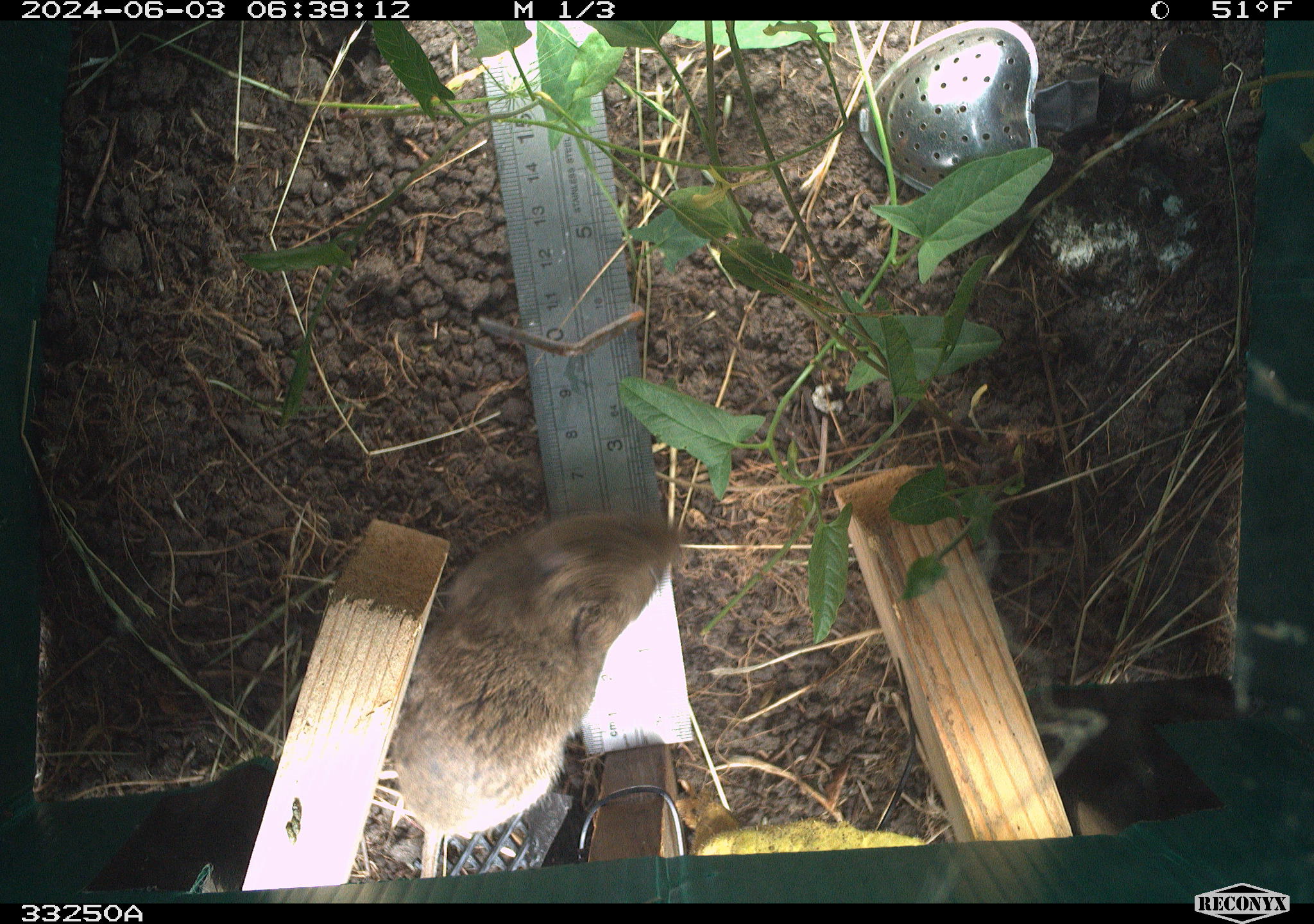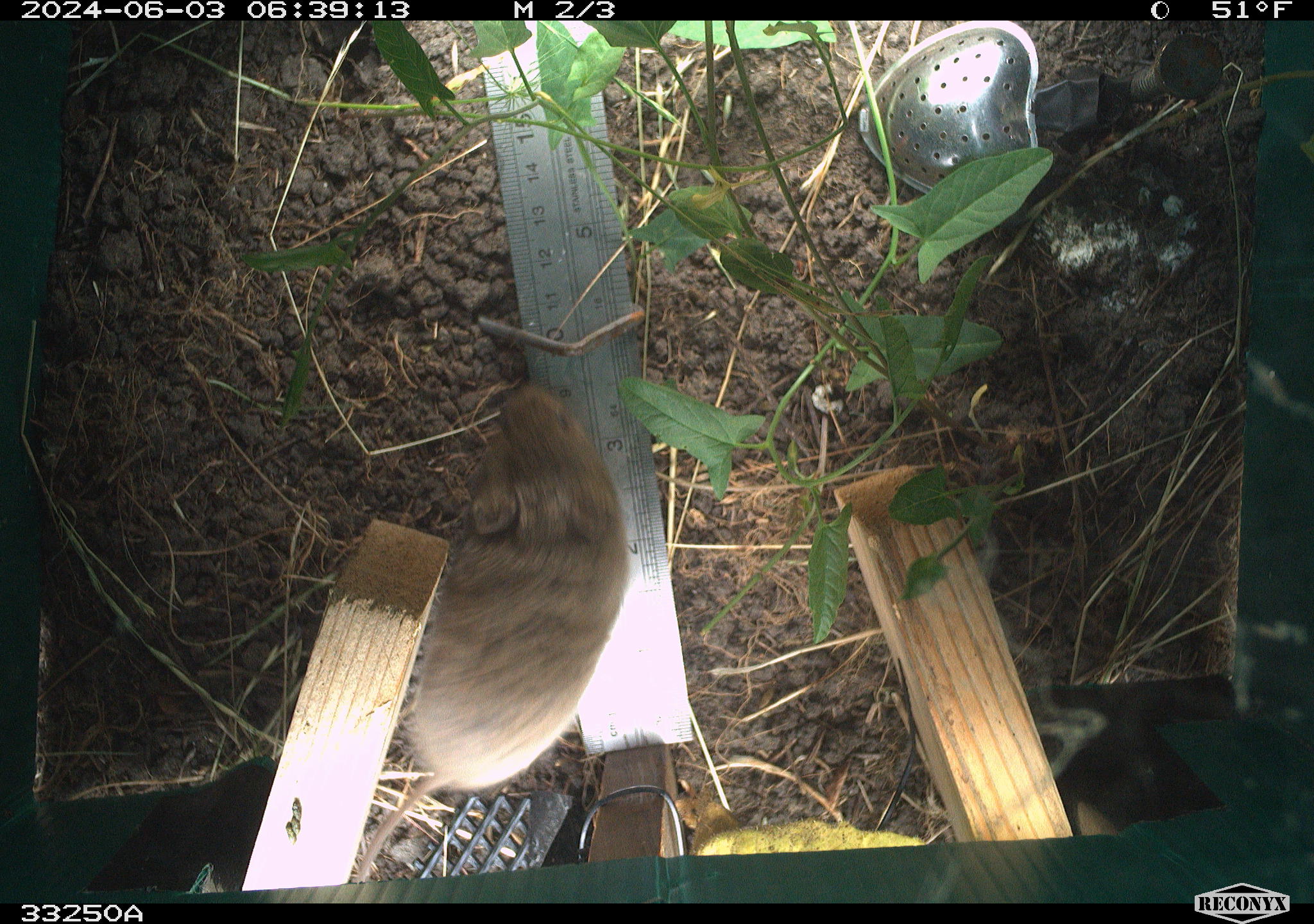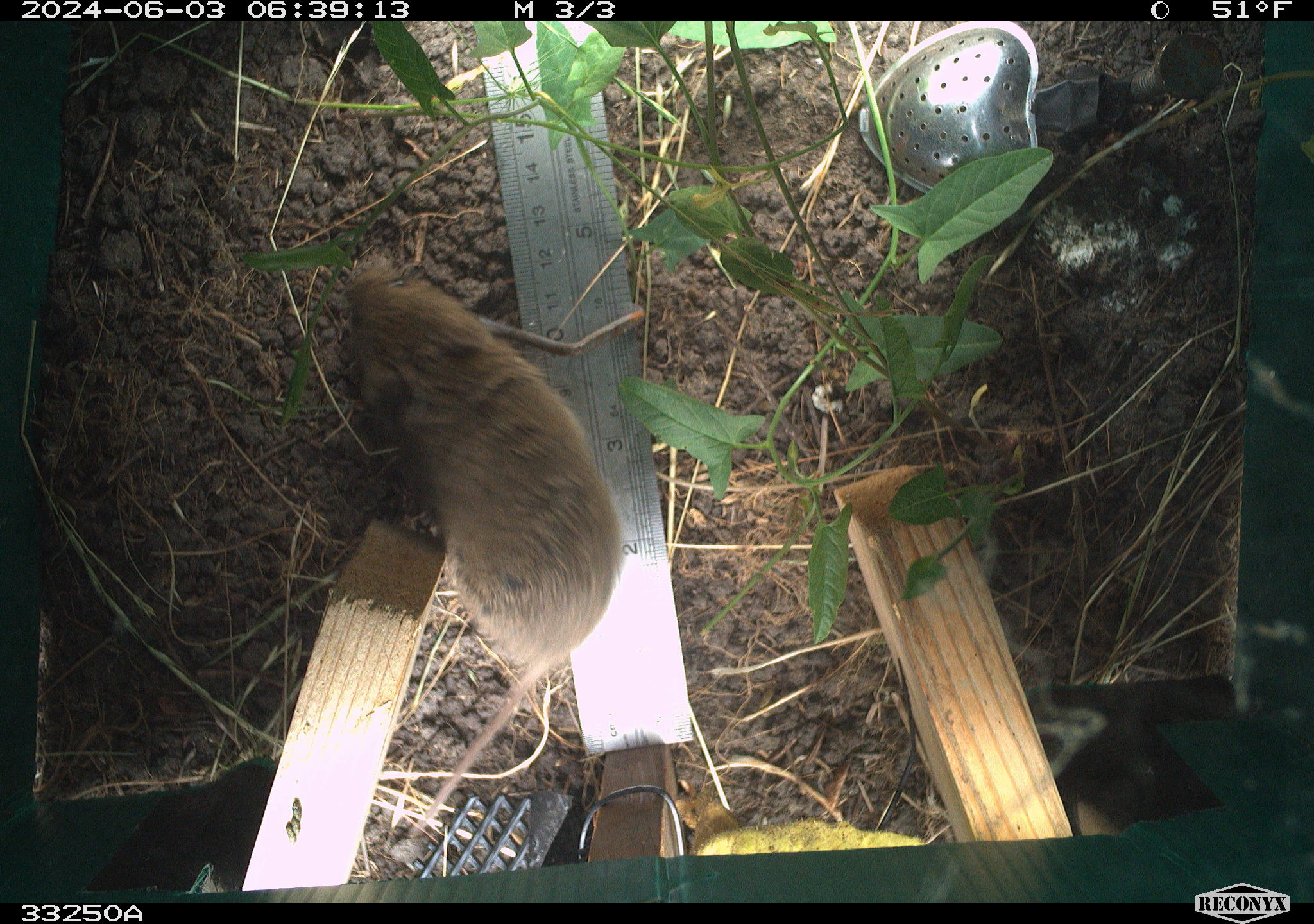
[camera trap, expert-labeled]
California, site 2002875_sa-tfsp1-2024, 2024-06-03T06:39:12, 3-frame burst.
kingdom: Animalia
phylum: Chordata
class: Mammalia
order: Rodentia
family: Cricetidae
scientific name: Arvicolinae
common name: voles, lemmings, and muskrats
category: arvicolinae subfamily